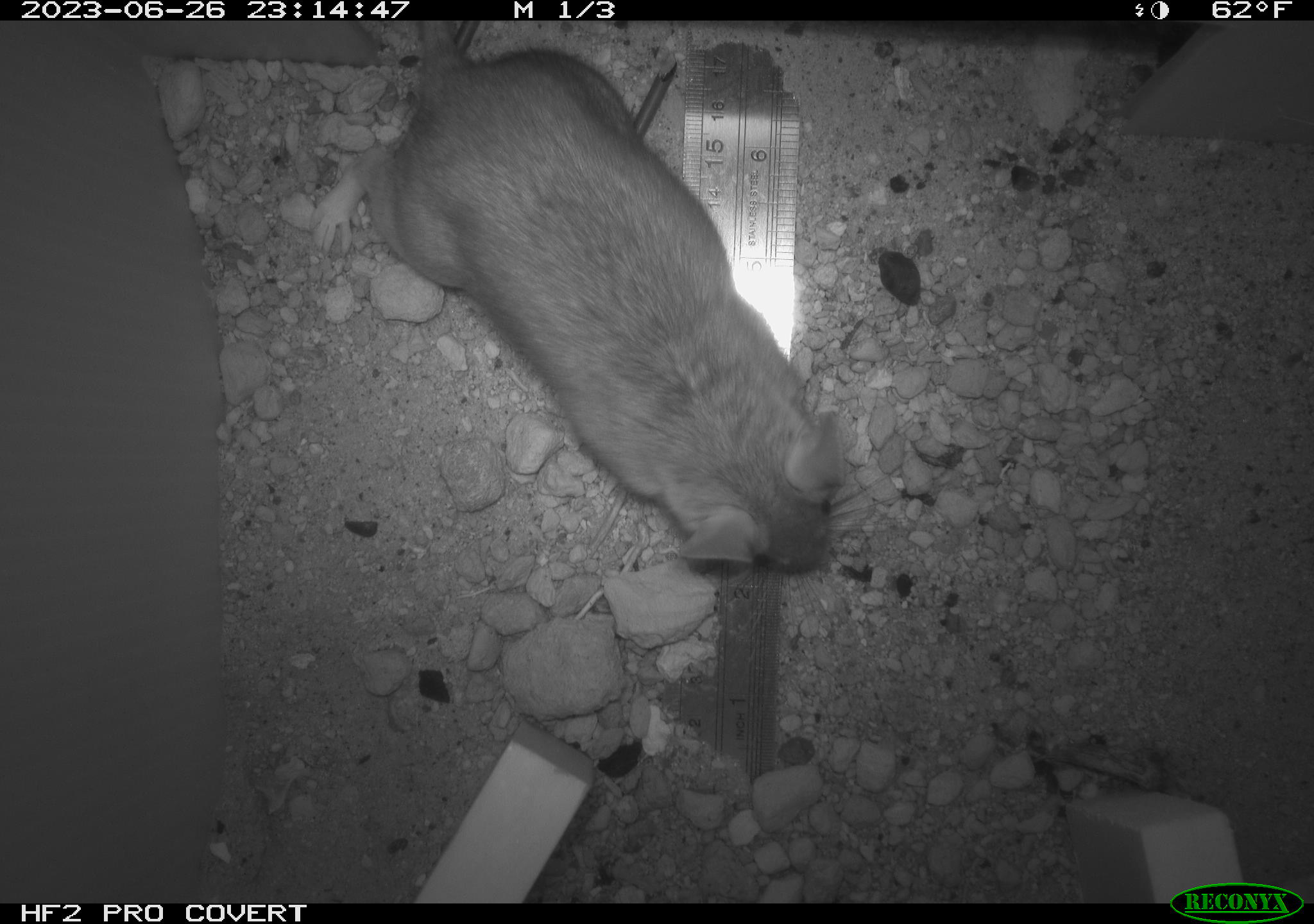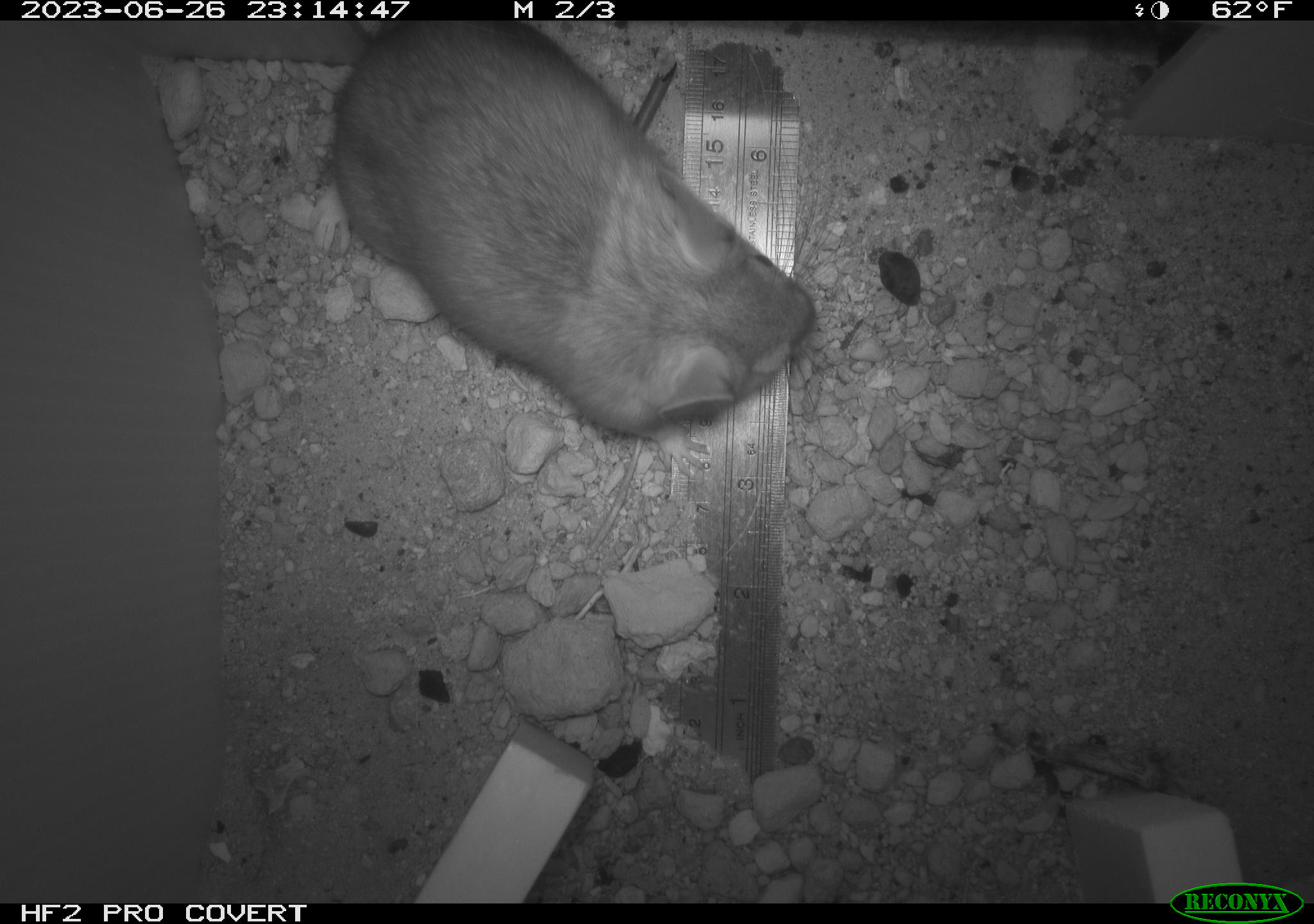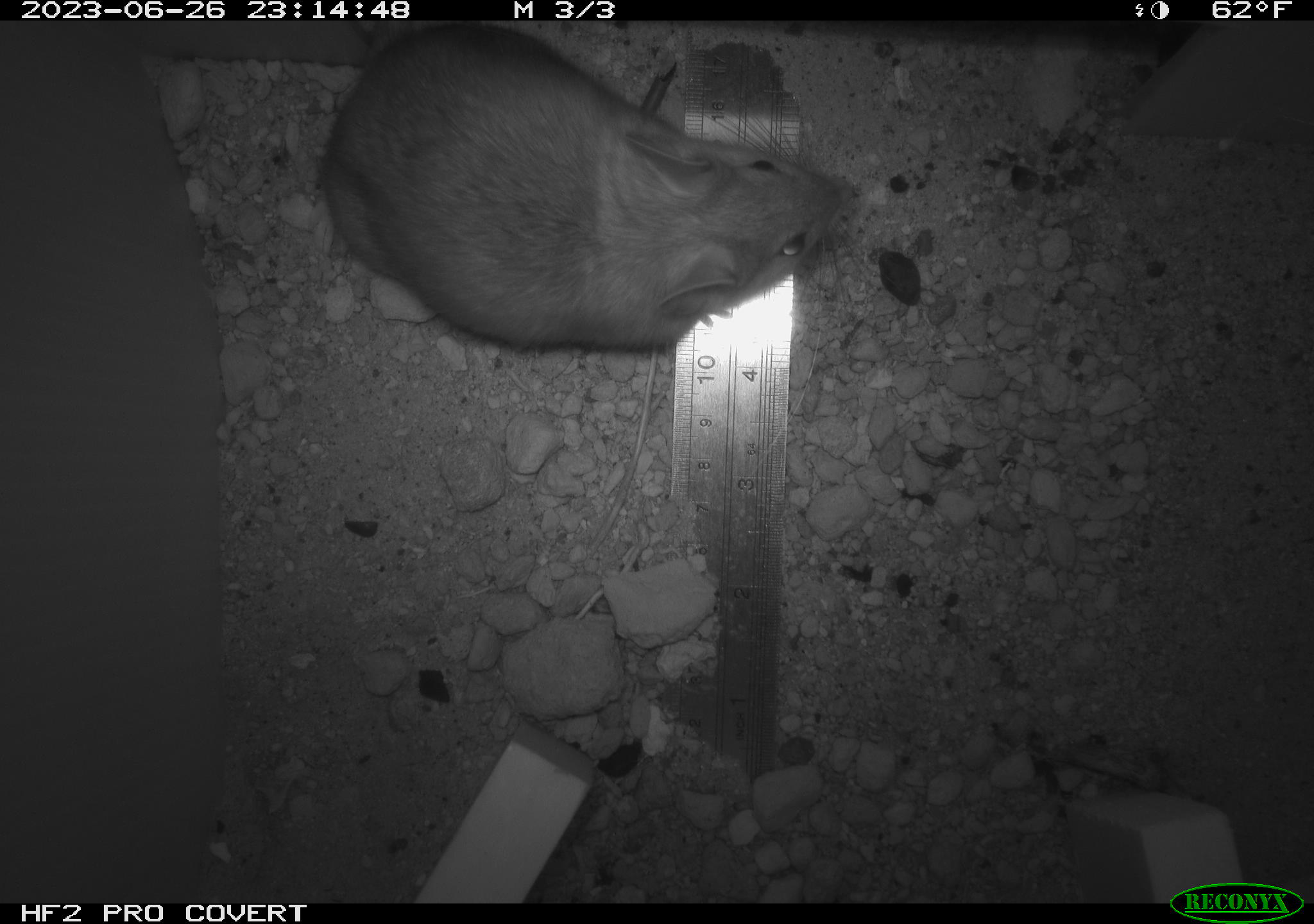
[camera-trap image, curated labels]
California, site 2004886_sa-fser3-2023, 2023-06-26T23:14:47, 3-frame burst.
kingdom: Animalia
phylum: Chordata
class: Mammalia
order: Rodentia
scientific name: Rodentia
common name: mouse species